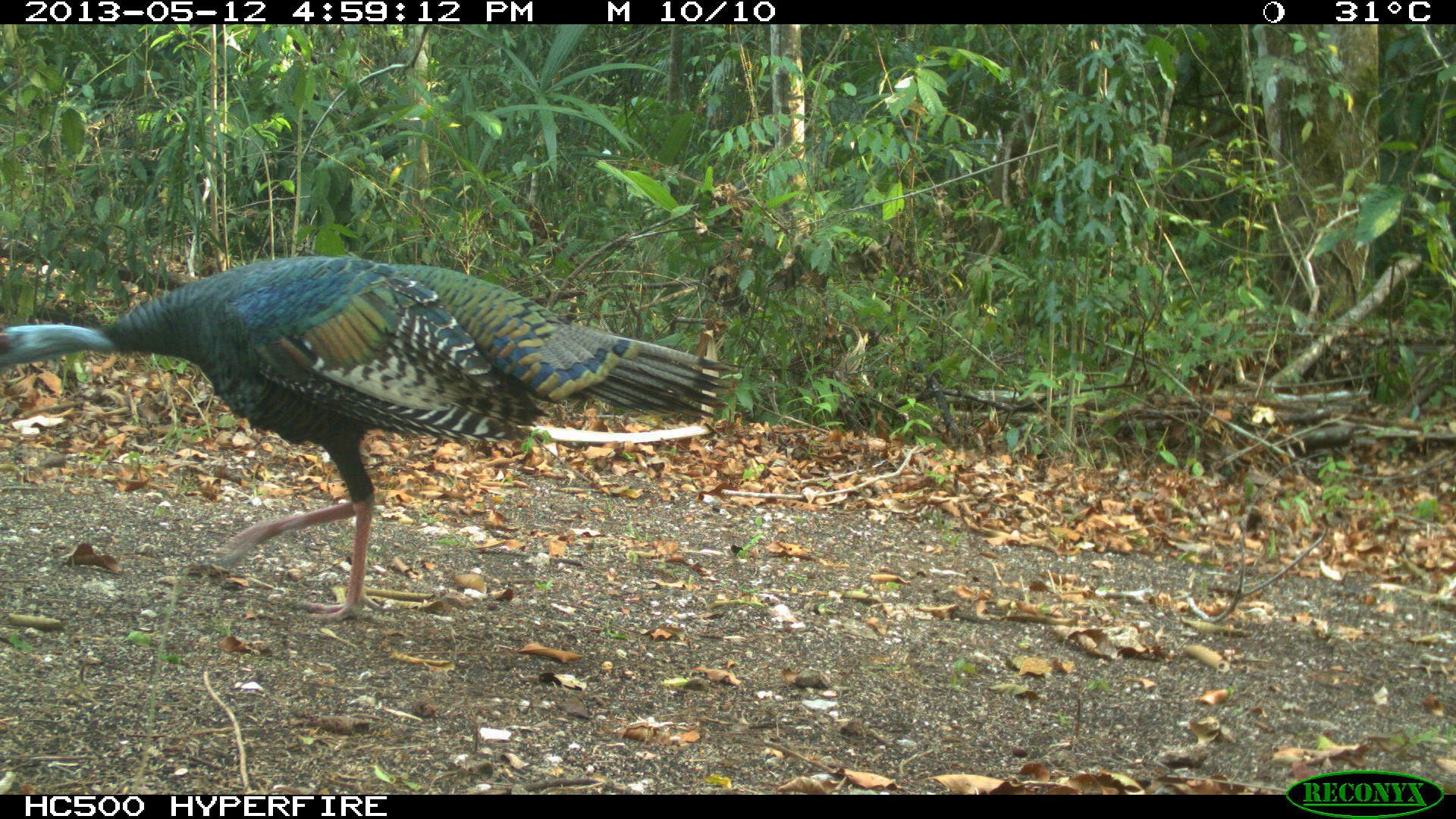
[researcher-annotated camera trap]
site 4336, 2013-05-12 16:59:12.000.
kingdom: Animalia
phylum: Chordata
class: Aves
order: Galliformes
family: Phasianidae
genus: Meleagris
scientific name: Meleagris ocellata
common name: ocellated turkey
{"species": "Meleagris ocellata (ocellated turkey)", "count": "1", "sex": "male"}